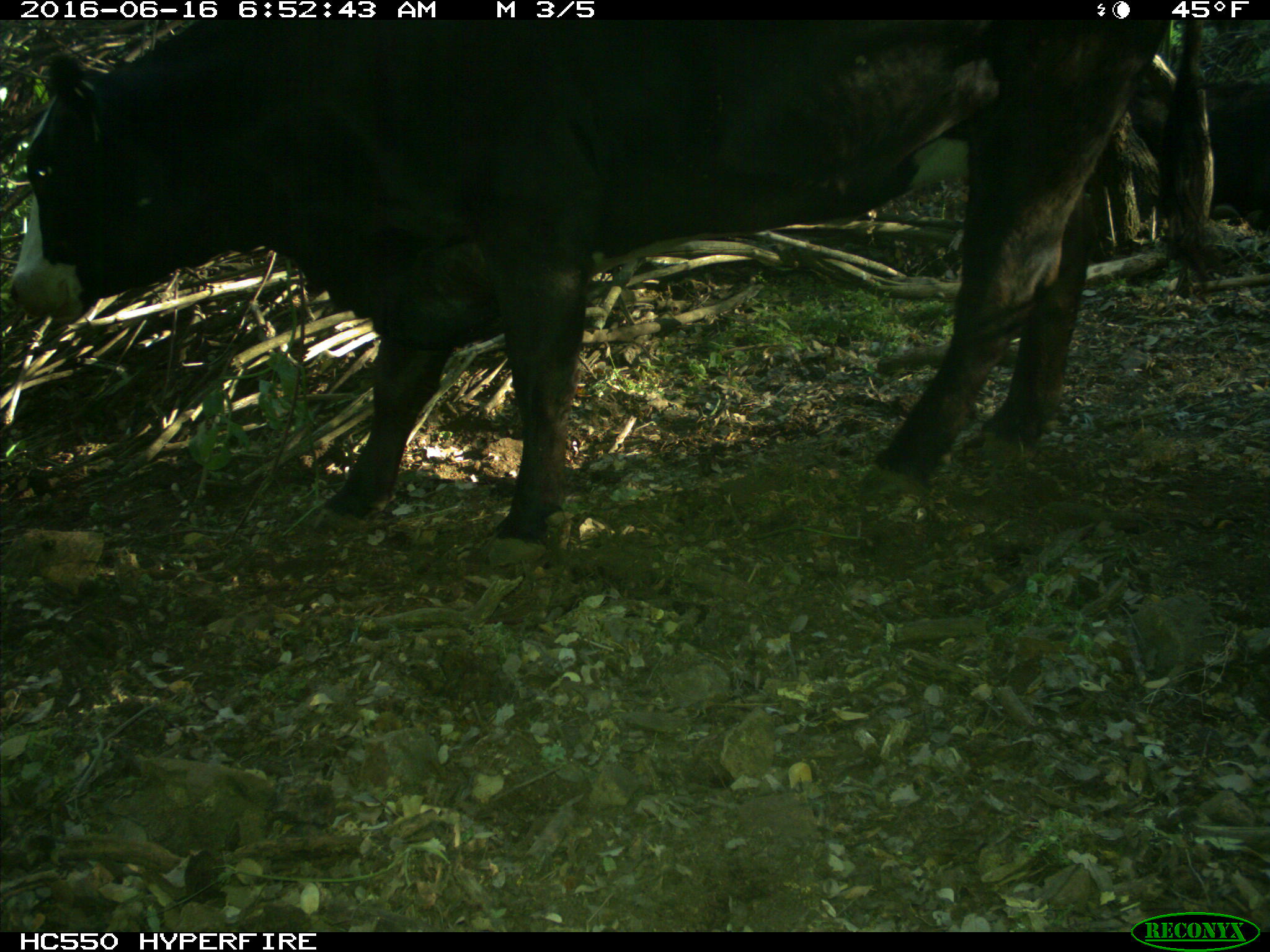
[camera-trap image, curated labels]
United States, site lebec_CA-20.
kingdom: Animalia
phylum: Chordata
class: Mammalia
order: Artiodactyla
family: Bovidae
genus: Bos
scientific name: Bos taurus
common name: domestic cow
Bos taurus (domestic cow).